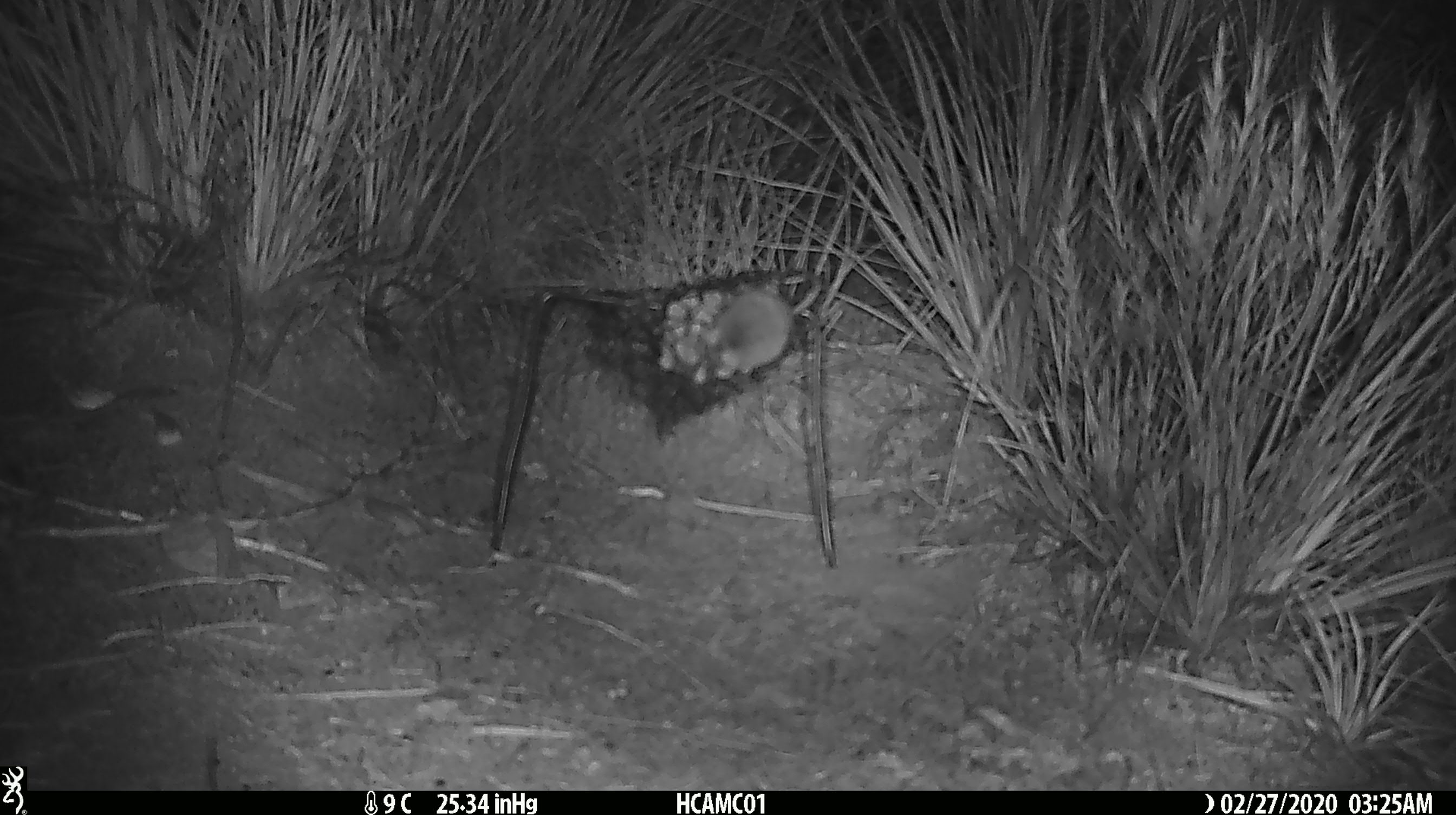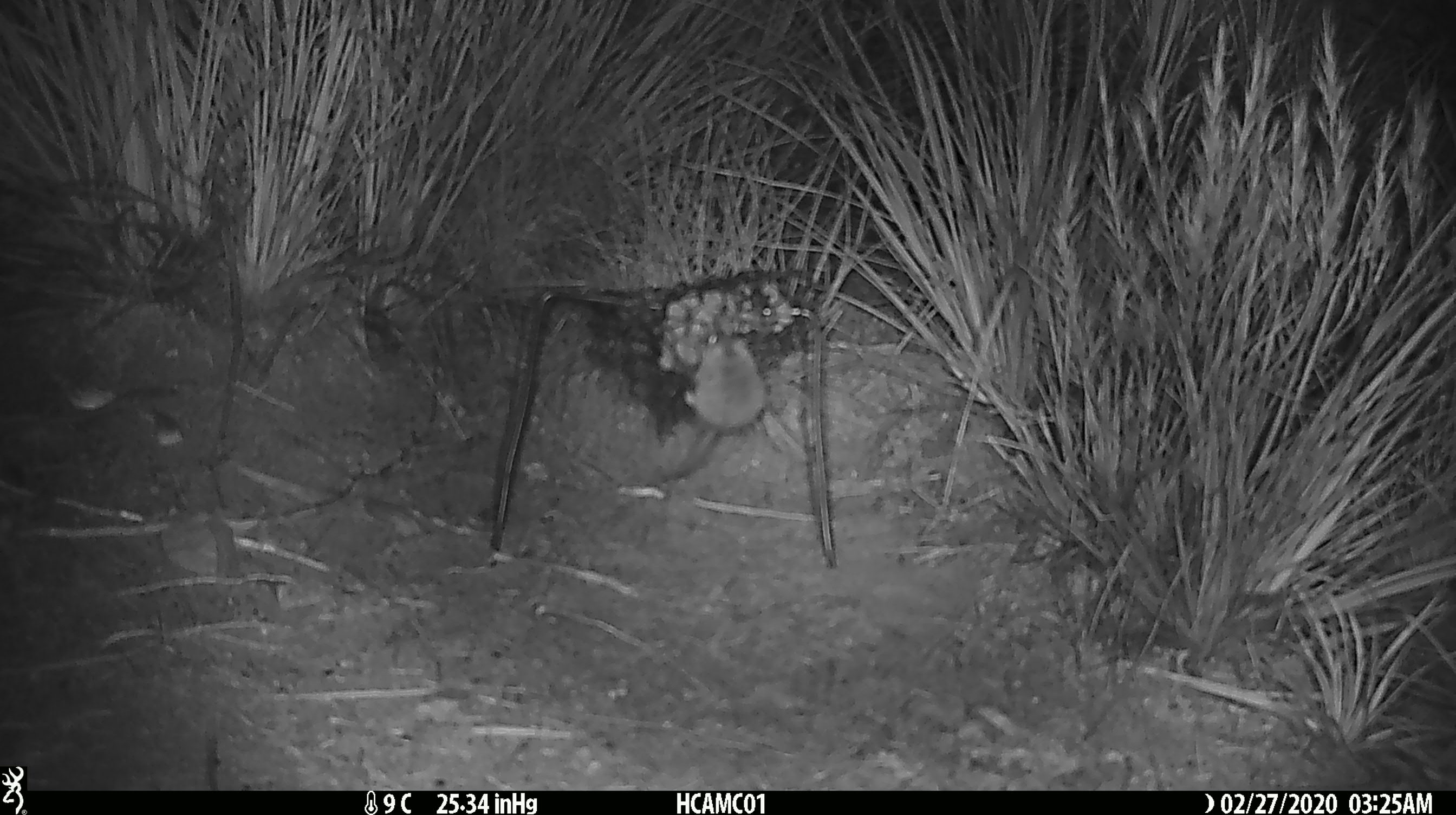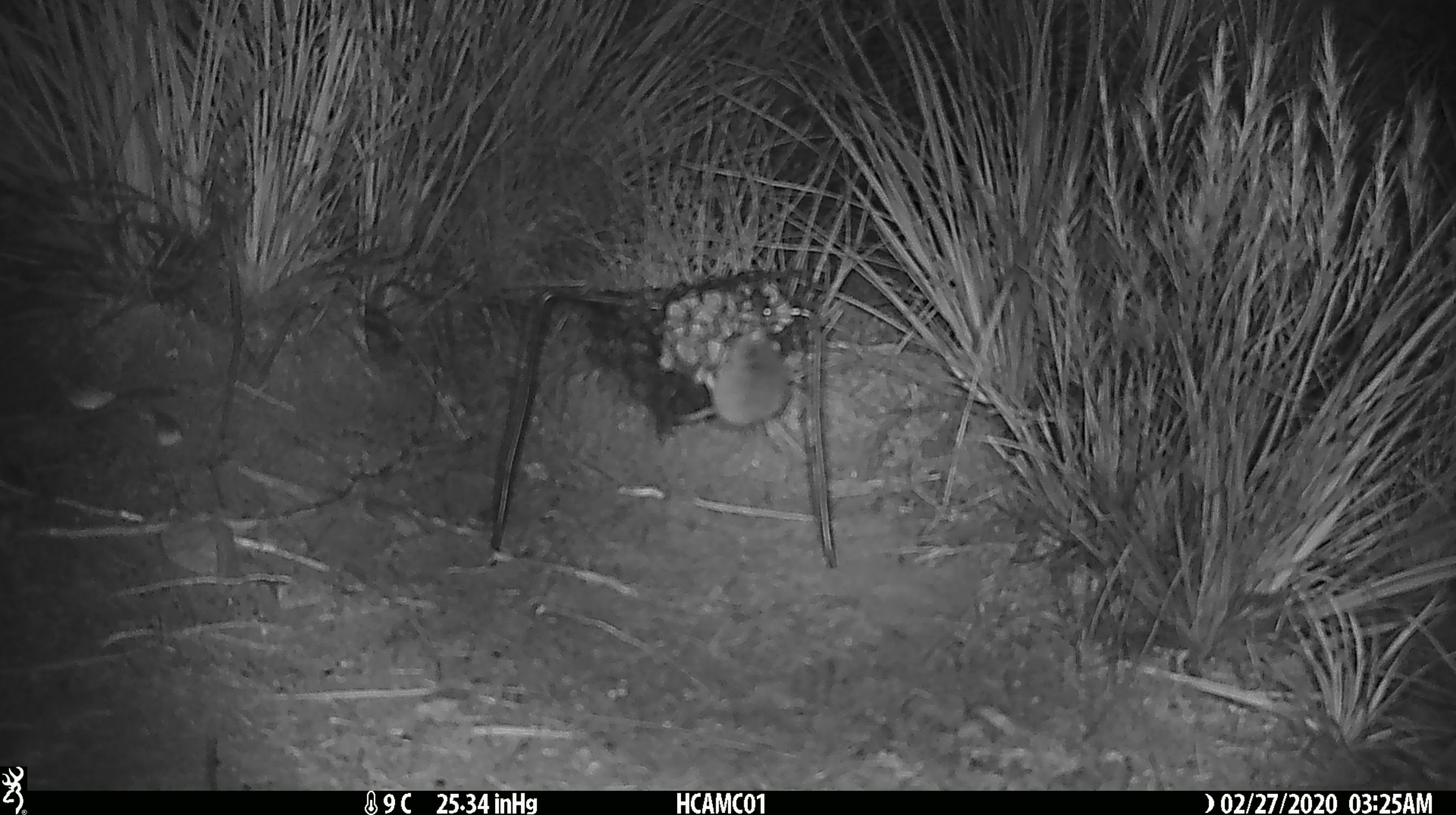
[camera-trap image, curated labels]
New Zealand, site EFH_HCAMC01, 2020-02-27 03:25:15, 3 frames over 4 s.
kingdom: Animalia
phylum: Chordata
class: Mammalia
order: Rodentia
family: Muridae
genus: Mus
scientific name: Mus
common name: mouse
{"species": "mouse (Mus)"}